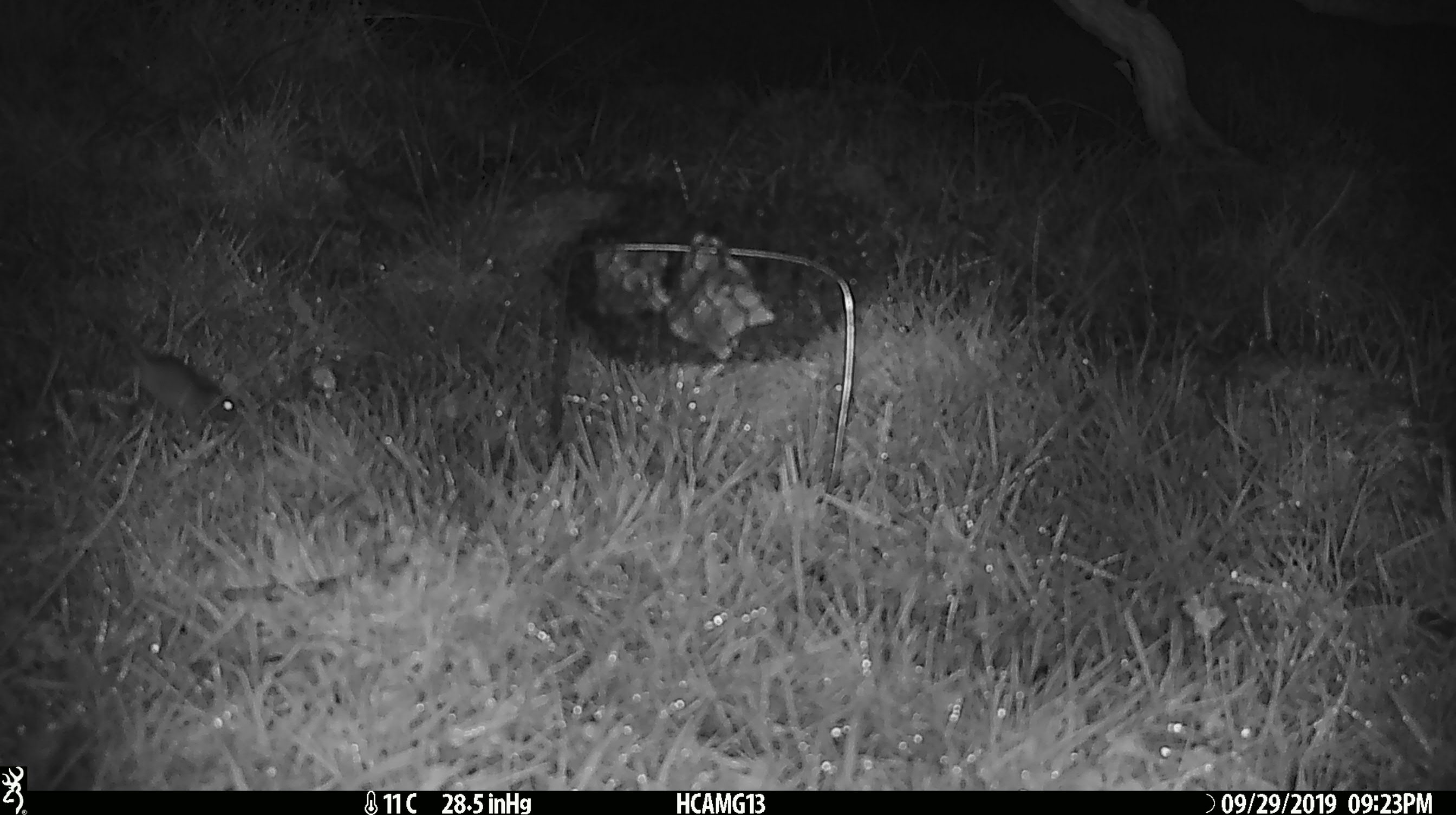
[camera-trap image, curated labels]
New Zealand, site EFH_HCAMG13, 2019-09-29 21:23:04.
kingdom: Animalia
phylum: Chordata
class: Mammalia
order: Rodentia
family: Muridae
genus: Mus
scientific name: Mus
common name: mouse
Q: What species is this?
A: Mouse (Mus).